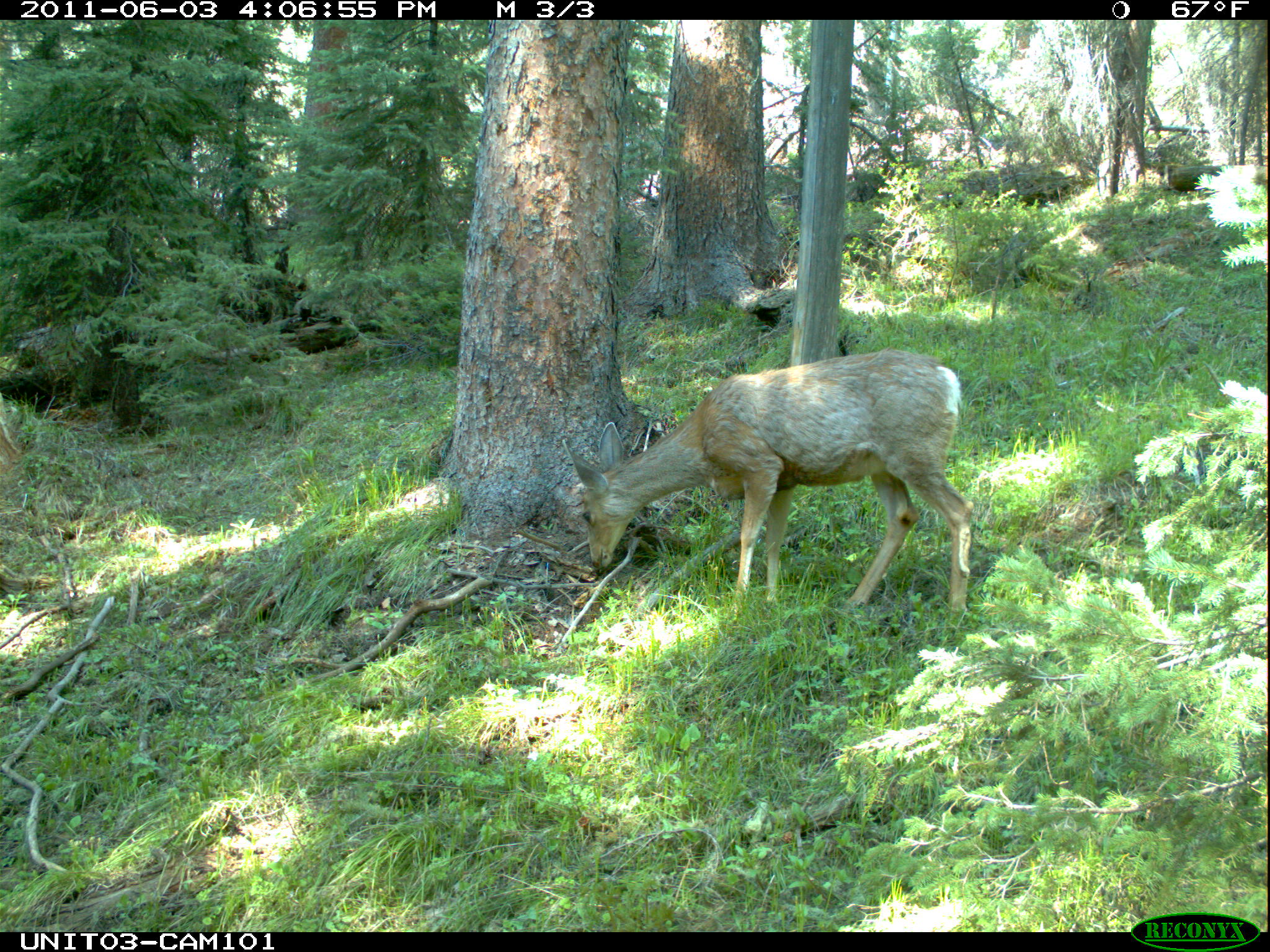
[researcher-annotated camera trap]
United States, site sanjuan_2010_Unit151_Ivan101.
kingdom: Animalia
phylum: Chordata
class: Mammalia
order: Artiodactyla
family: Cervidae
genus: Odocoileus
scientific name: Odocoileus hemionus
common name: mule deer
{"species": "Odocoileus hemionus (mule deer)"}